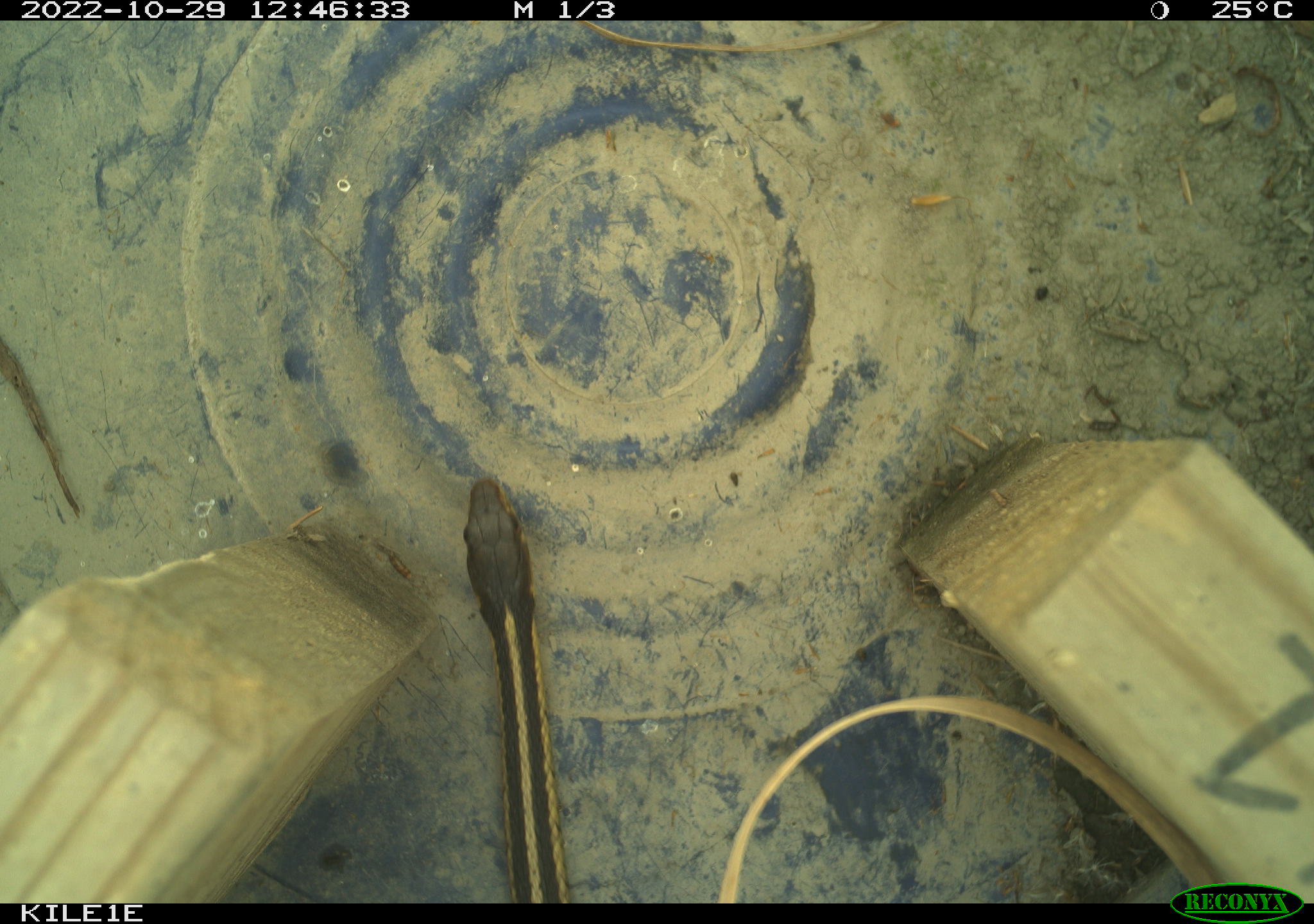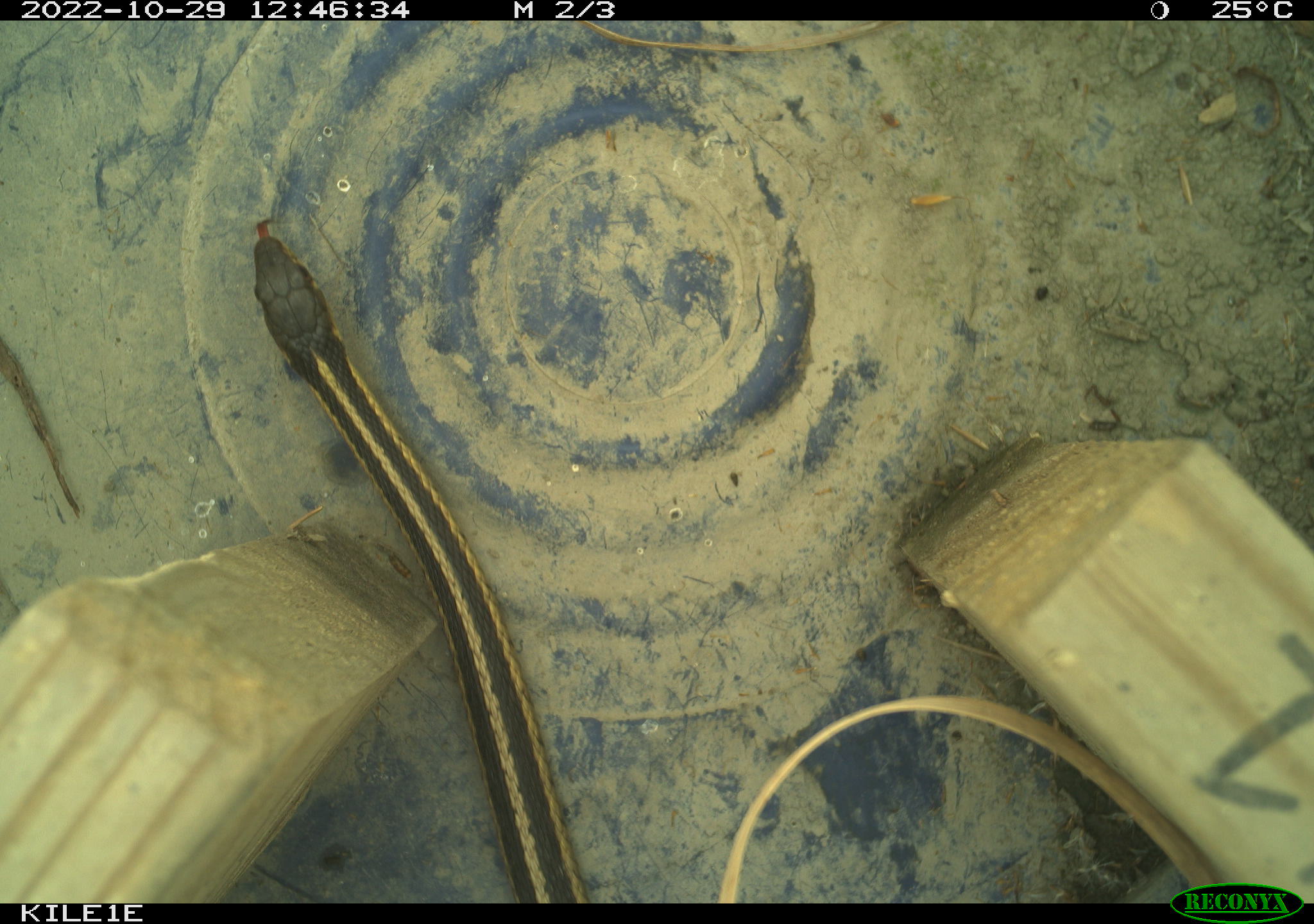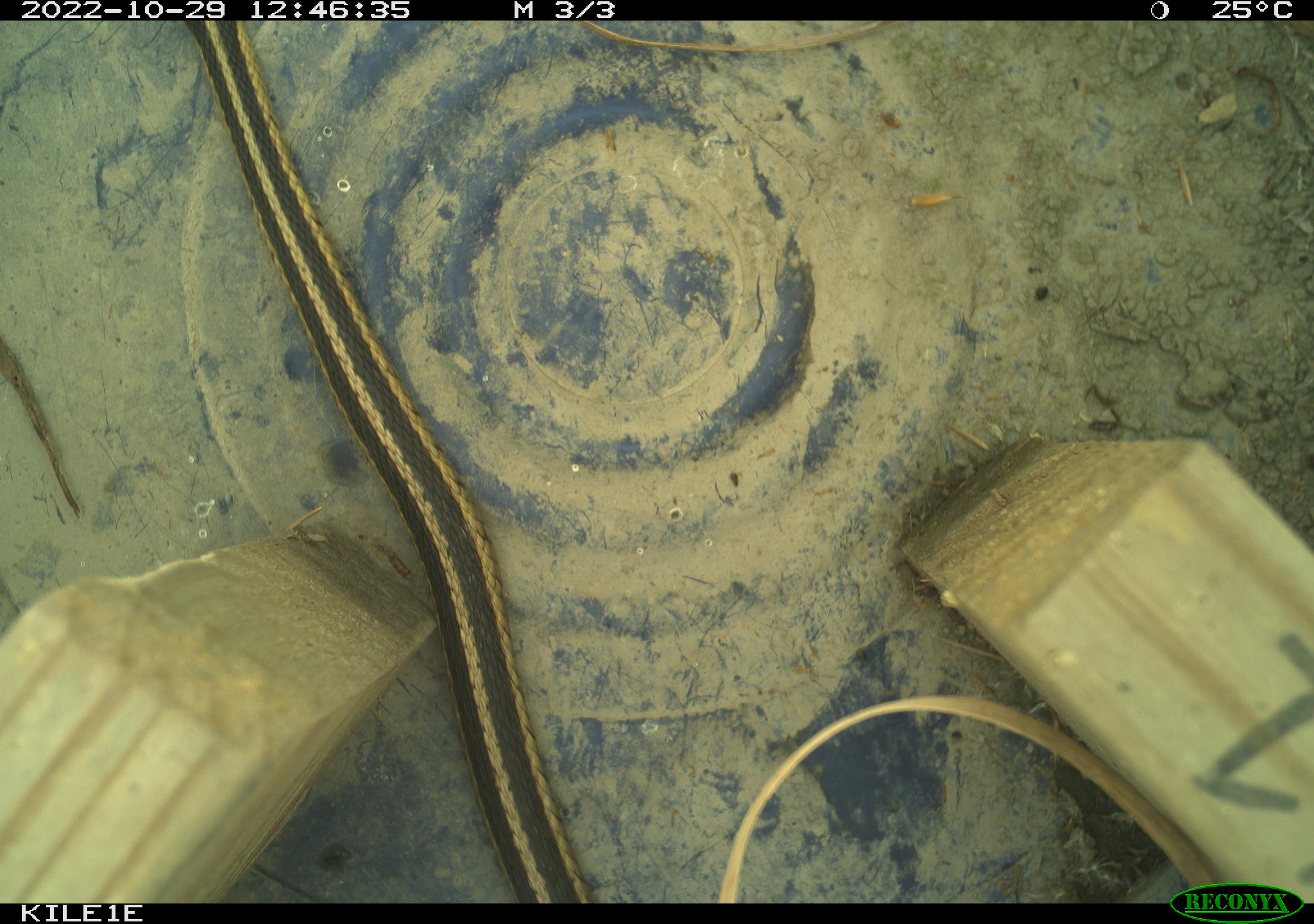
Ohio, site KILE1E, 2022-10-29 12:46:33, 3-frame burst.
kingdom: Animalia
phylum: Chordata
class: Reptilia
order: Squamata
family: Colubridae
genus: Thamnophis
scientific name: Thamnophis sirtalis sirtalis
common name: eastern gartersnake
Eastern gartersnake (Thamnophis sirtalis sirtalis).